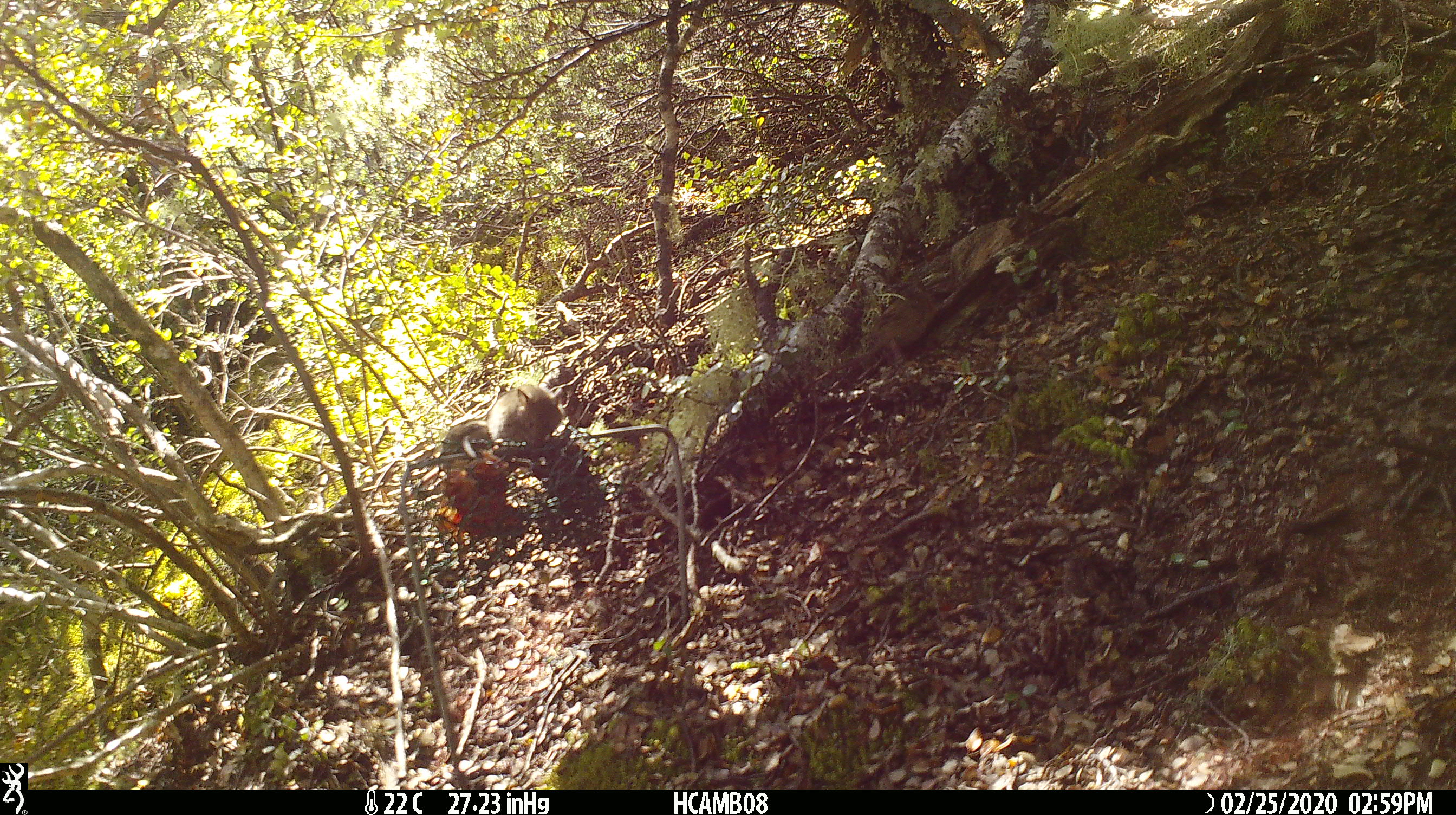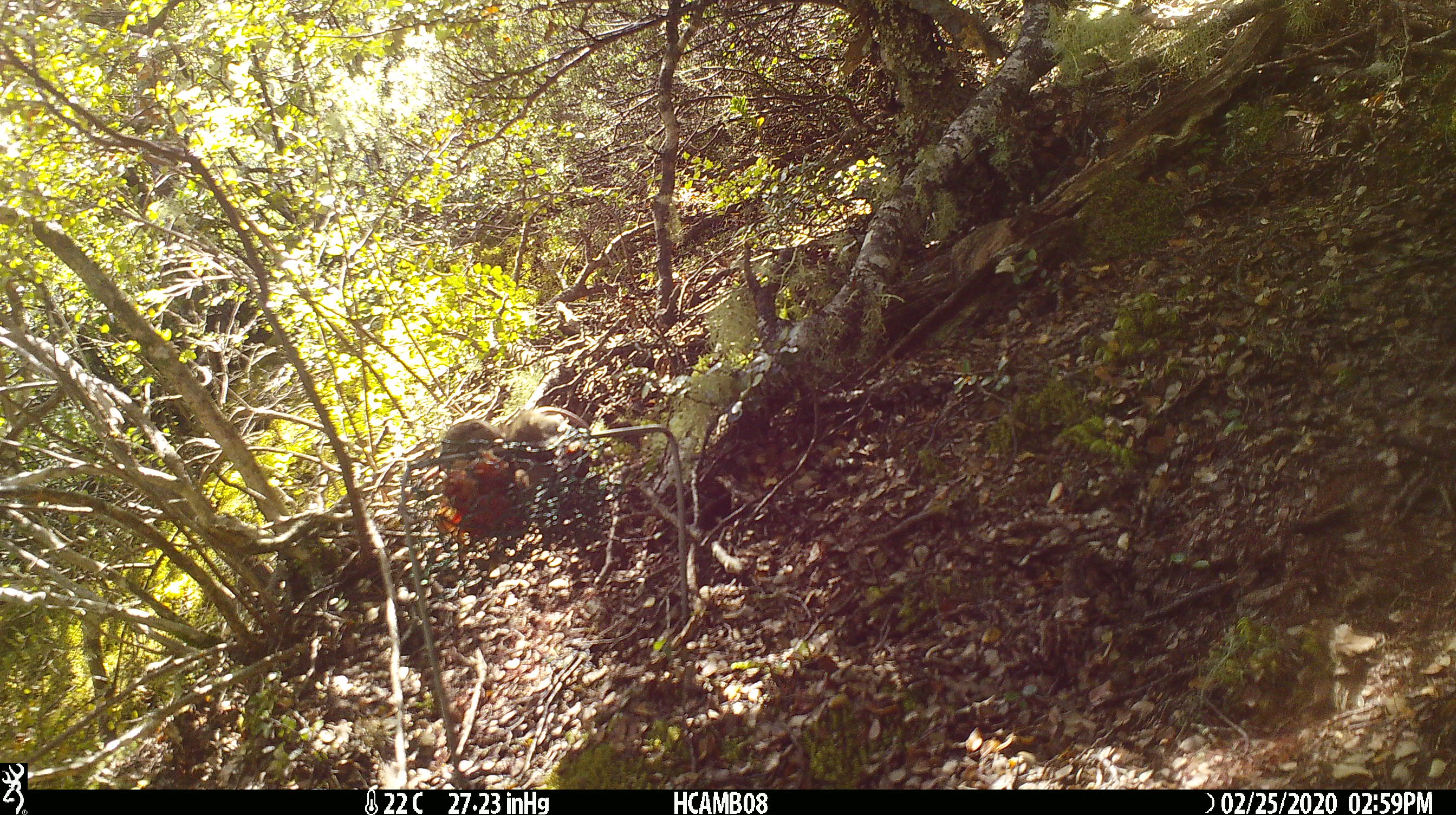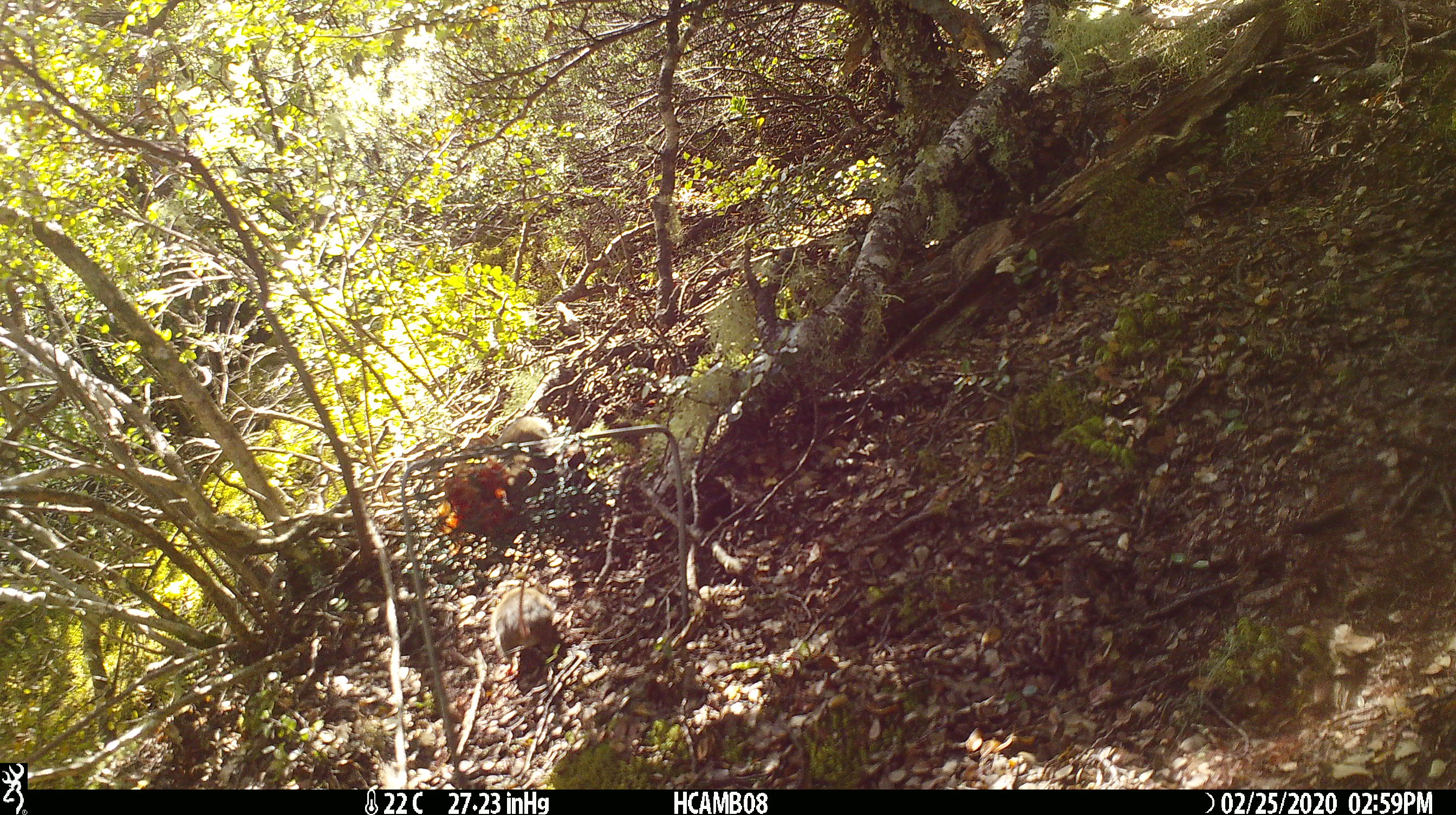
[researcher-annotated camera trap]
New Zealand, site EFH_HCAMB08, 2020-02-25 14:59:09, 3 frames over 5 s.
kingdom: Animalia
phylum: Chordata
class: Mammalia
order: Rodentia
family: Muridae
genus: Mus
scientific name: Mus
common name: mouse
Mouse (Mus).